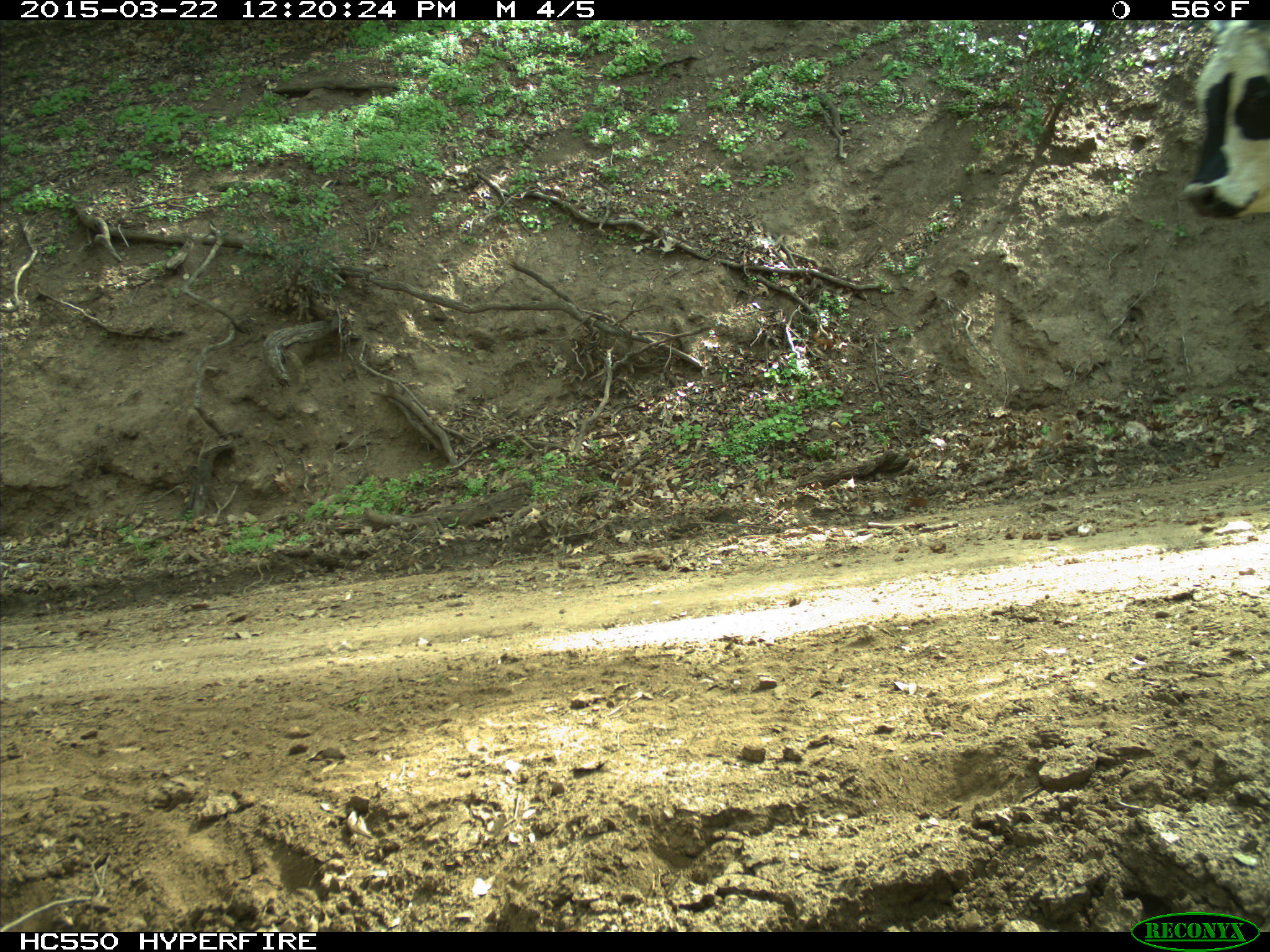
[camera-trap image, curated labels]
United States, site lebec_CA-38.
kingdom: Animalia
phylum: Chordata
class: Mammalia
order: Artiodactyla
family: Bovidae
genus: Bos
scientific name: Bos taurus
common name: domestic cow